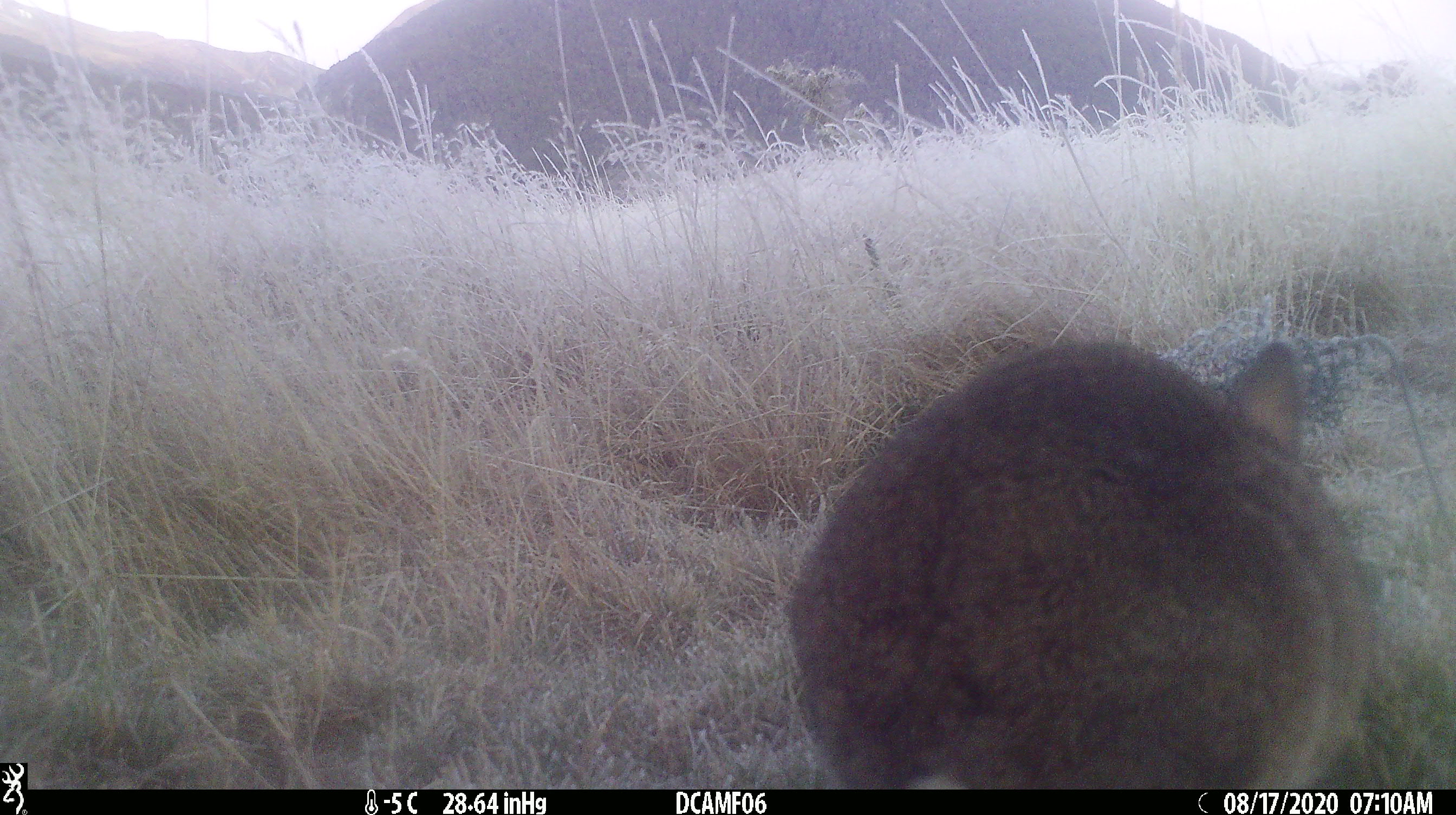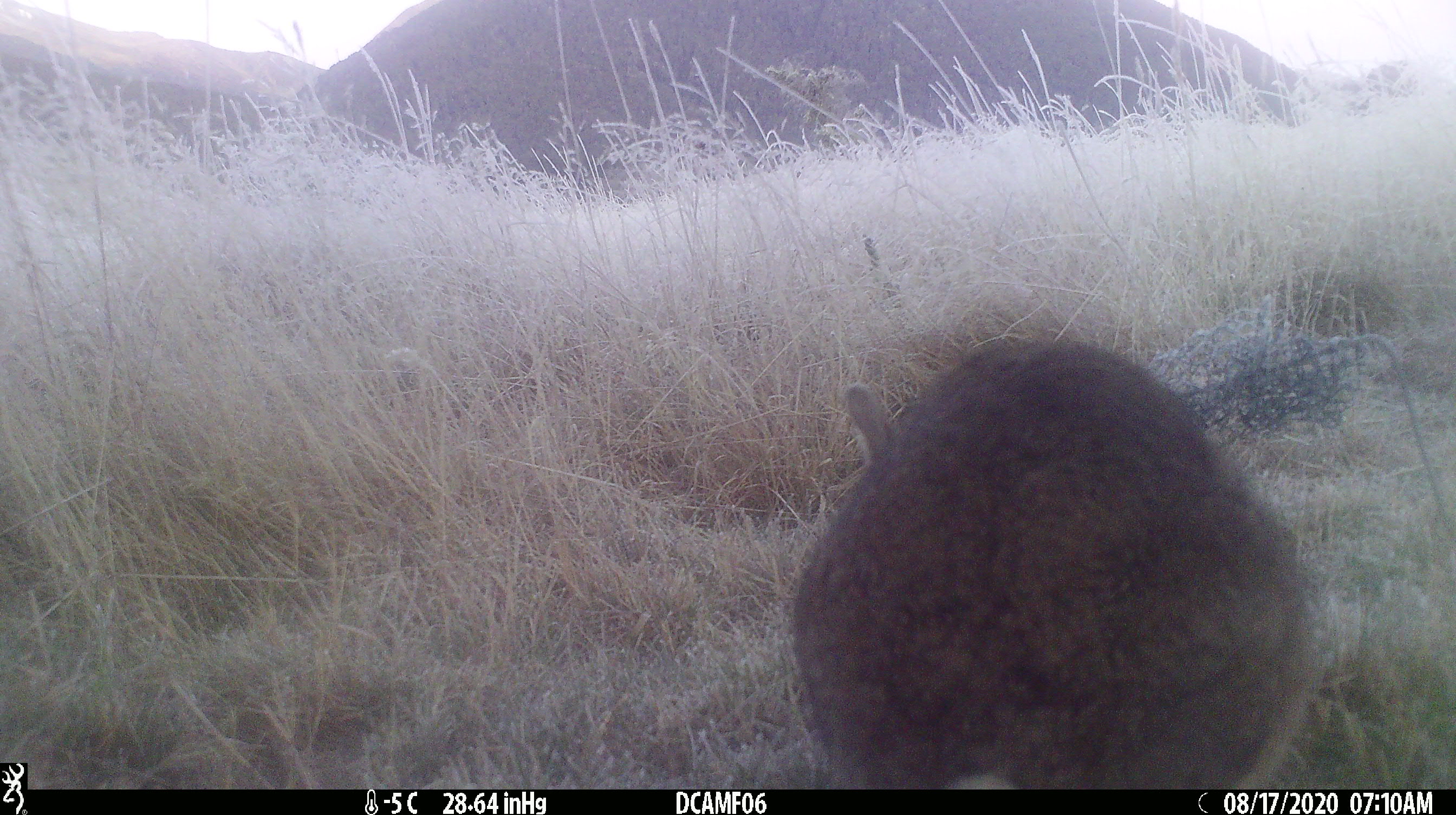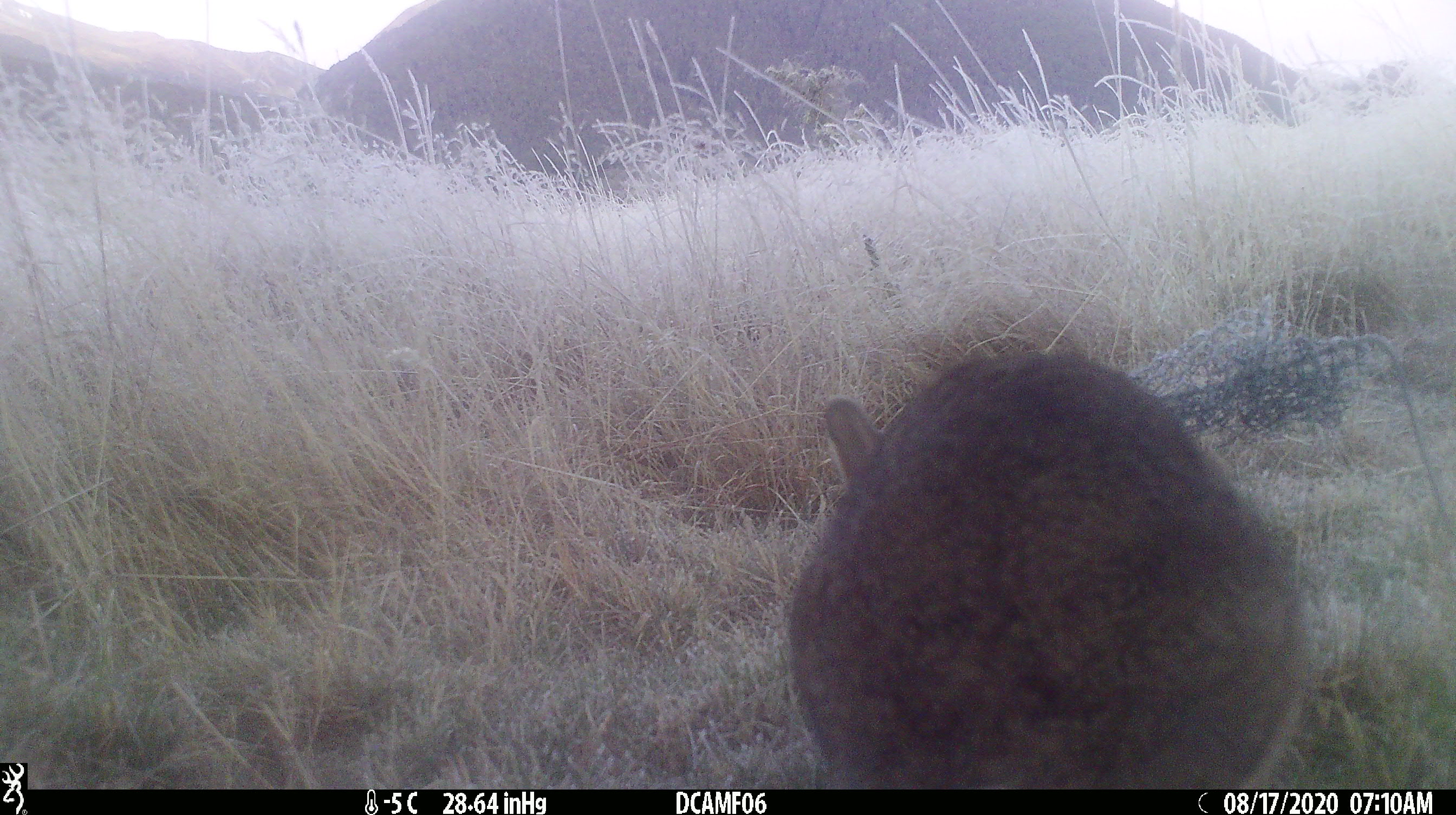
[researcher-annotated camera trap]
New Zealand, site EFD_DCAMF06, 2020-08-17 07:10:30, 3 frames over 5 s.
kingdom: Animalia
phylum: Chordata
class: Mammalia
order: Lagomorpha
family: Leporidae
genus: Oryctolagus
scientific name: Oryctolagus cuniculus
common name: european rabbit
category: rabbit